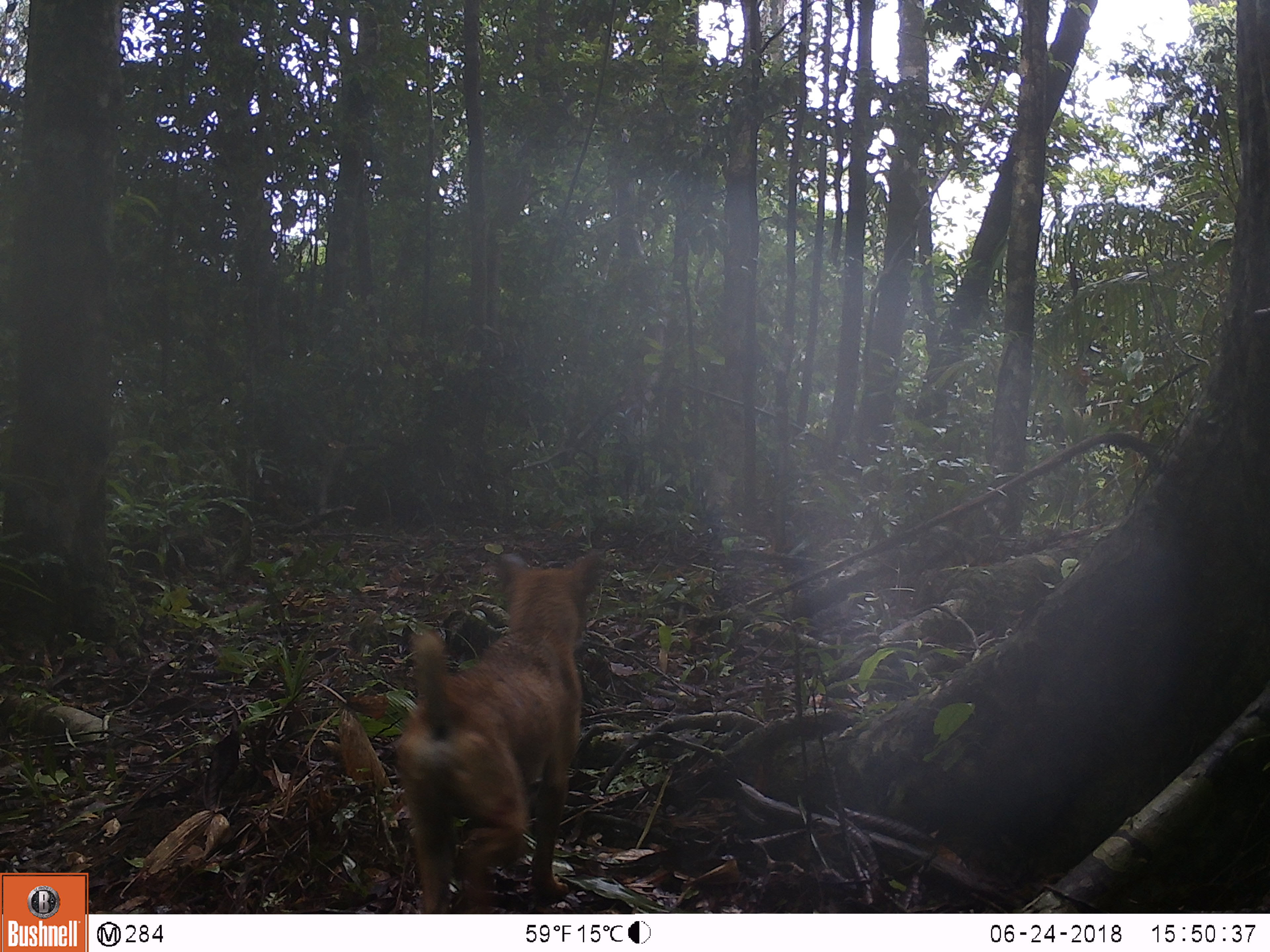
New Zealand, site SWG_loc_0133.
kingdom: Animalia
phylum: Chordata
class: Mammalia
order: Carnivora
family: Canidae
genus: Canis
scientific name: Canis familiaris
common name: domestic dog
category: dog